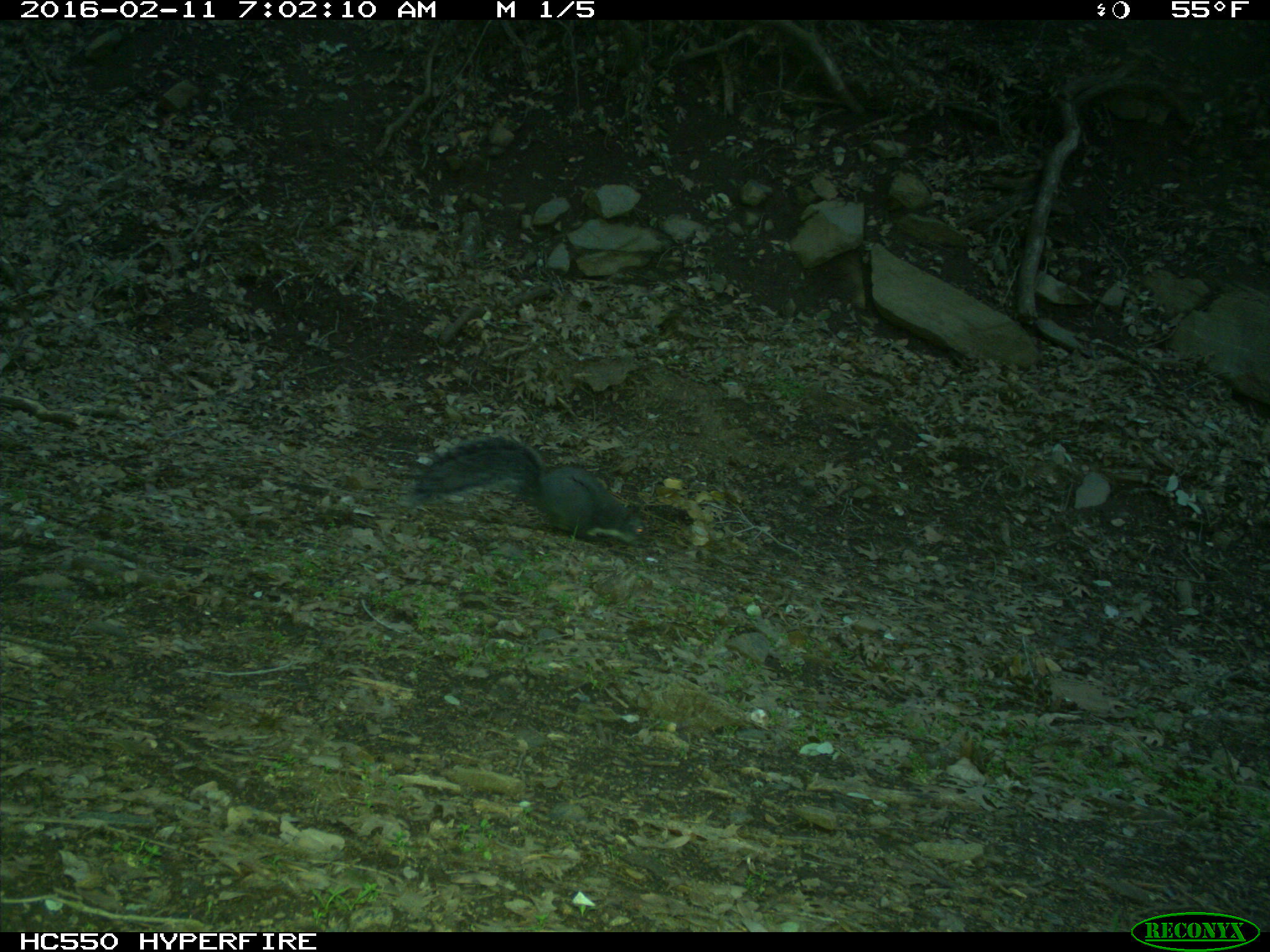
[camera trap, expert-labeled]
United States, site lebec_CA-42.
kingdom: Animalia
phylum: Chordata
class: Mammalia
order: Rodentia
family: Sciuridae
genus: Sciurus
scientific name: Sciurus carolinensis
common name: eastern gray squirrel